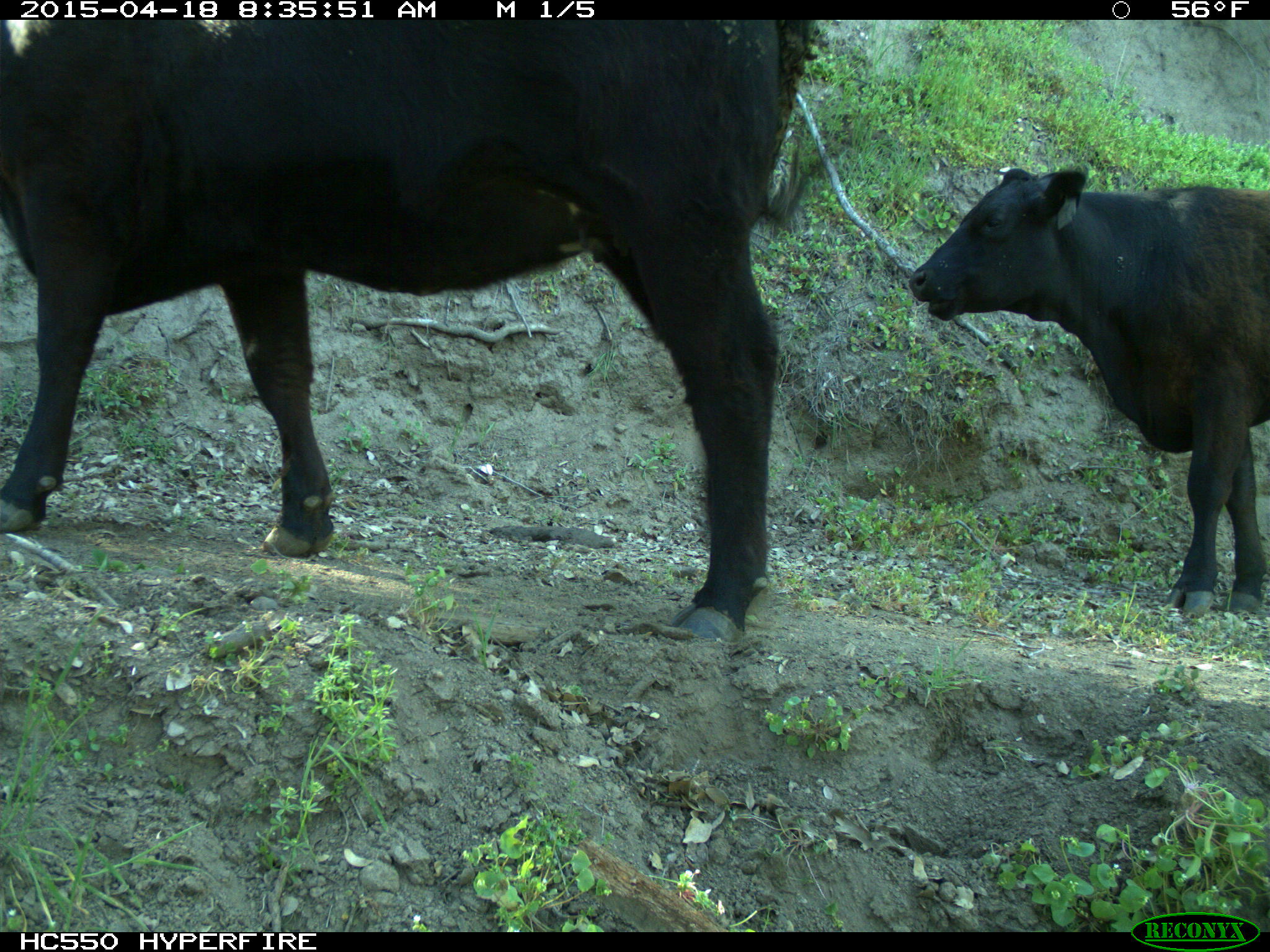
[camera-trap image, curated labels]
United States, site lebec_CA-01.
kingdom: Animalia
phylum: Chordata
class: Mammalia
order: Artiodactyla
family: Bovidae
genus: Bos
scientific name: Bos taurus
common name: domestic cow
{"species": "Bos taurus (domestic cow)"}